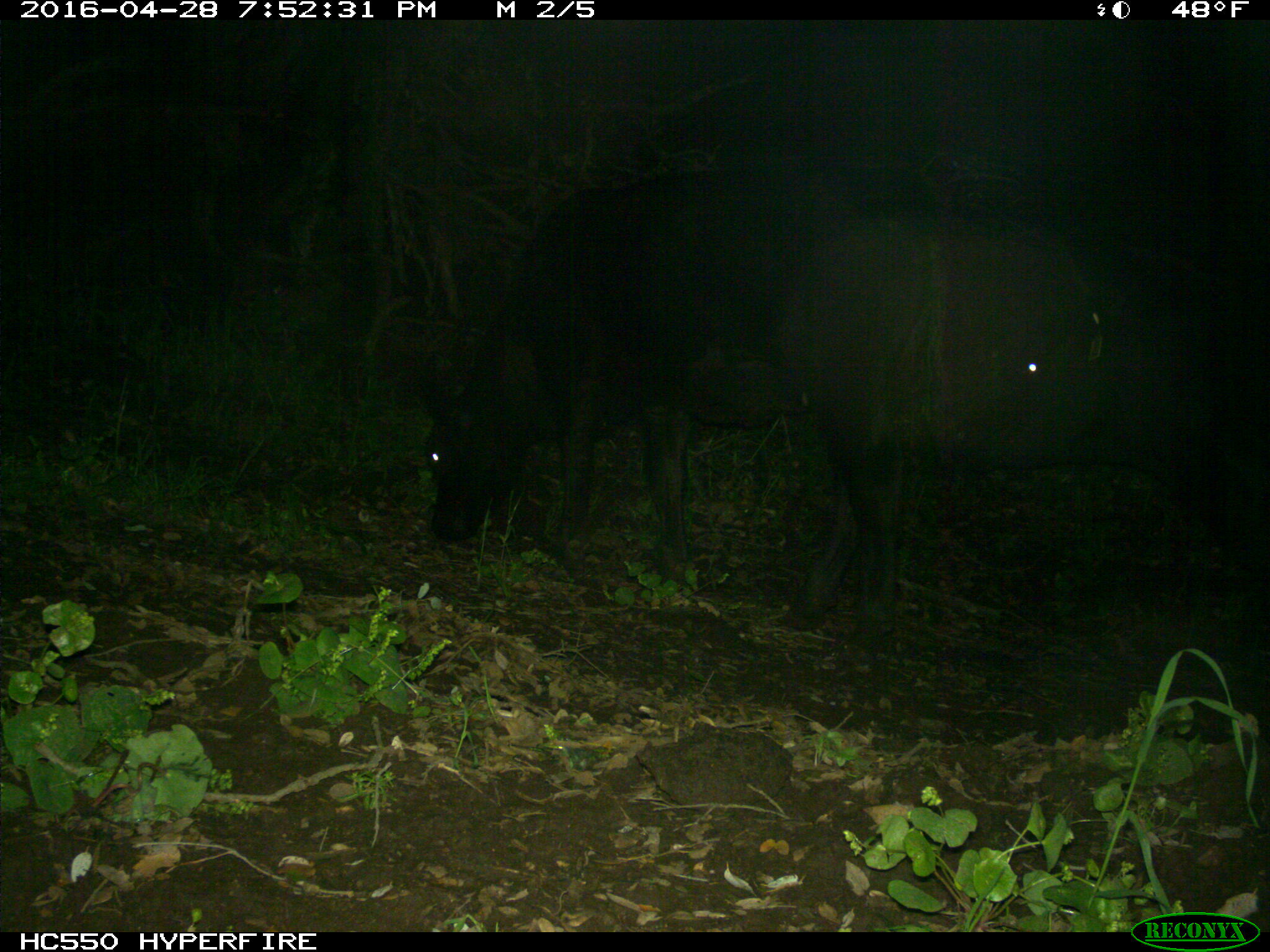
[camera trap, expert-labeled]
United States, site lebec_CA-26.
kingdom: Animalia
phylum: Chordata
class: Mammalia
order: Artiodactyla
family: Bovidae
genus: Bos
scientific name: Bos taurus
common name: domestic cow